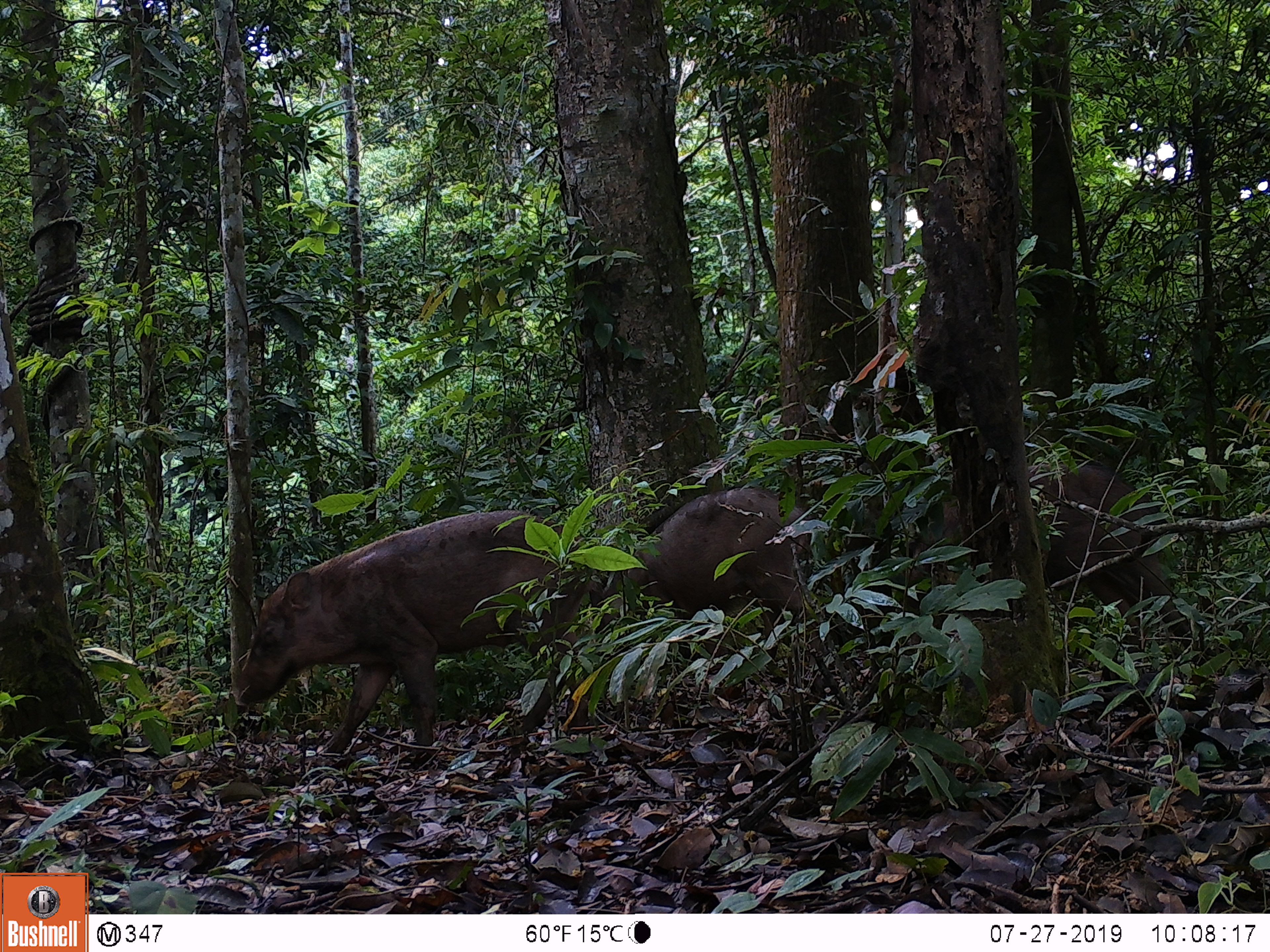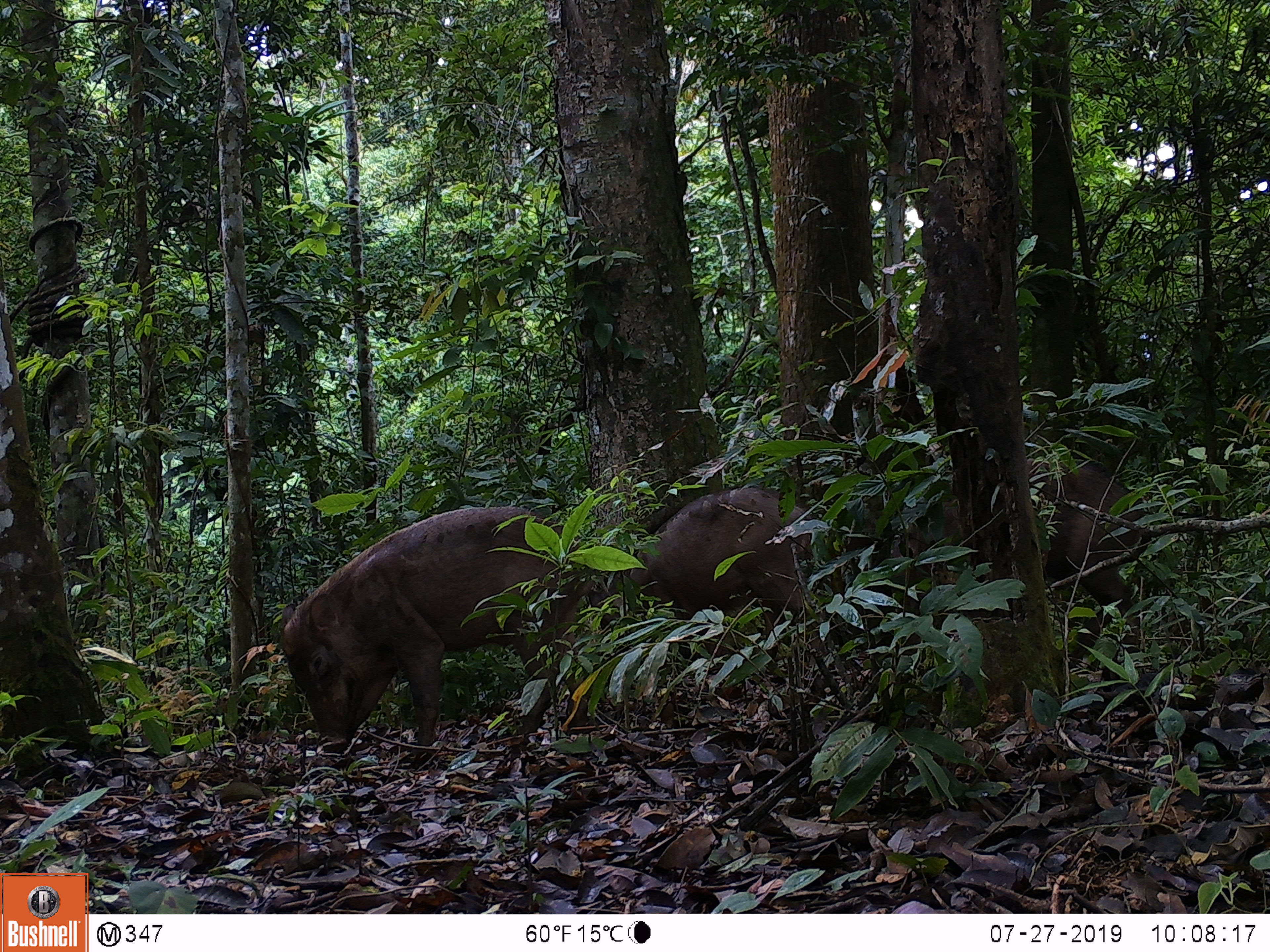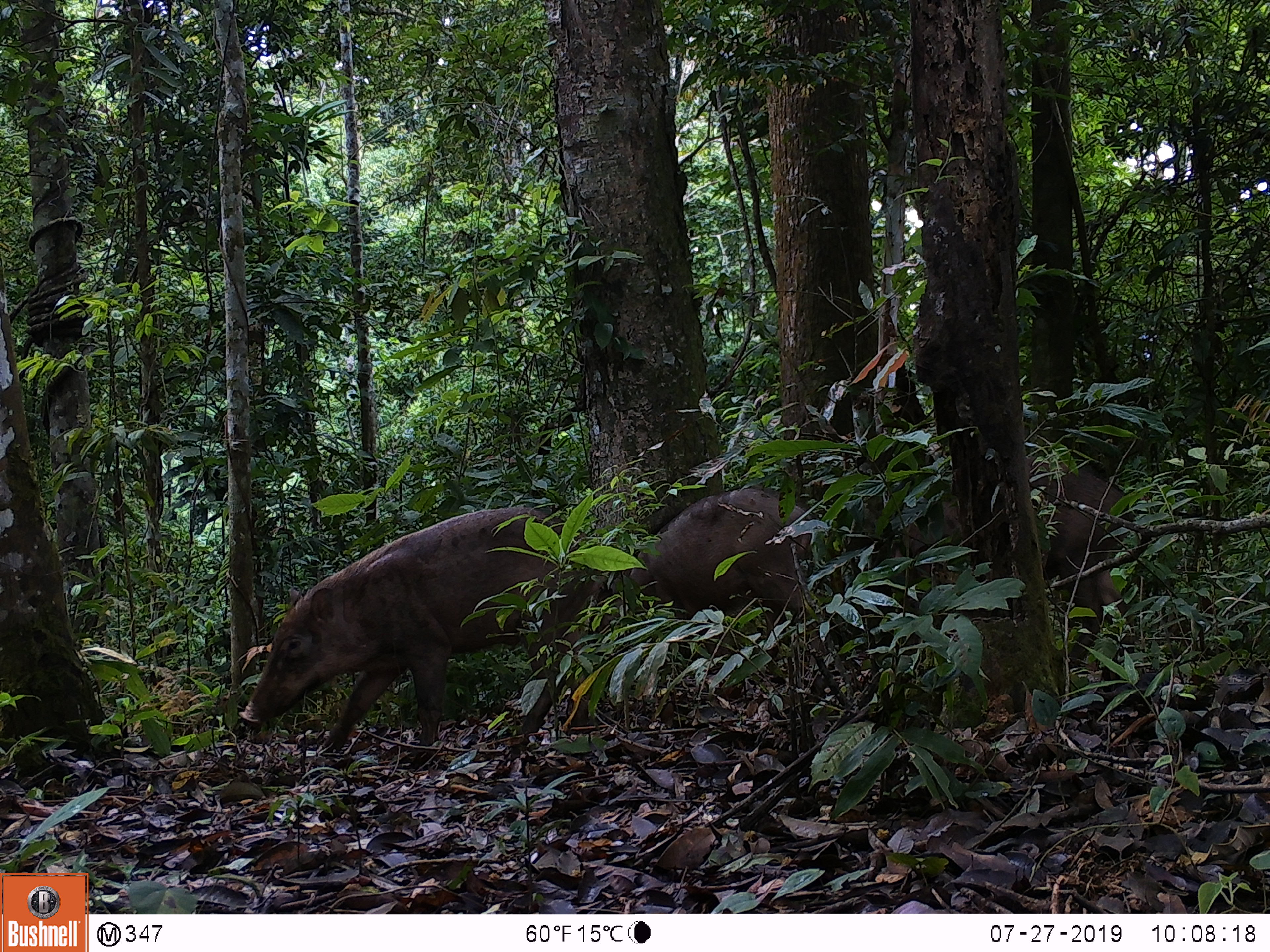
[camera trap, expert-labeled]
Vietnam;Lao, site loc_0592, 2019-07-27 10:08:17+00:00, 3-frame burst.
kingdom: Animalia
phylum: Chordata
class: Mammalia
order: Artiodactyla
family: Suidae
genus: Sus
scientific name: Sus scrofa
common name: eurasian wild pig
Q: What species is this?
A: Eurasian wild pig (Sus scrofa).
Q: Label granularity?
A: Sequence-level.